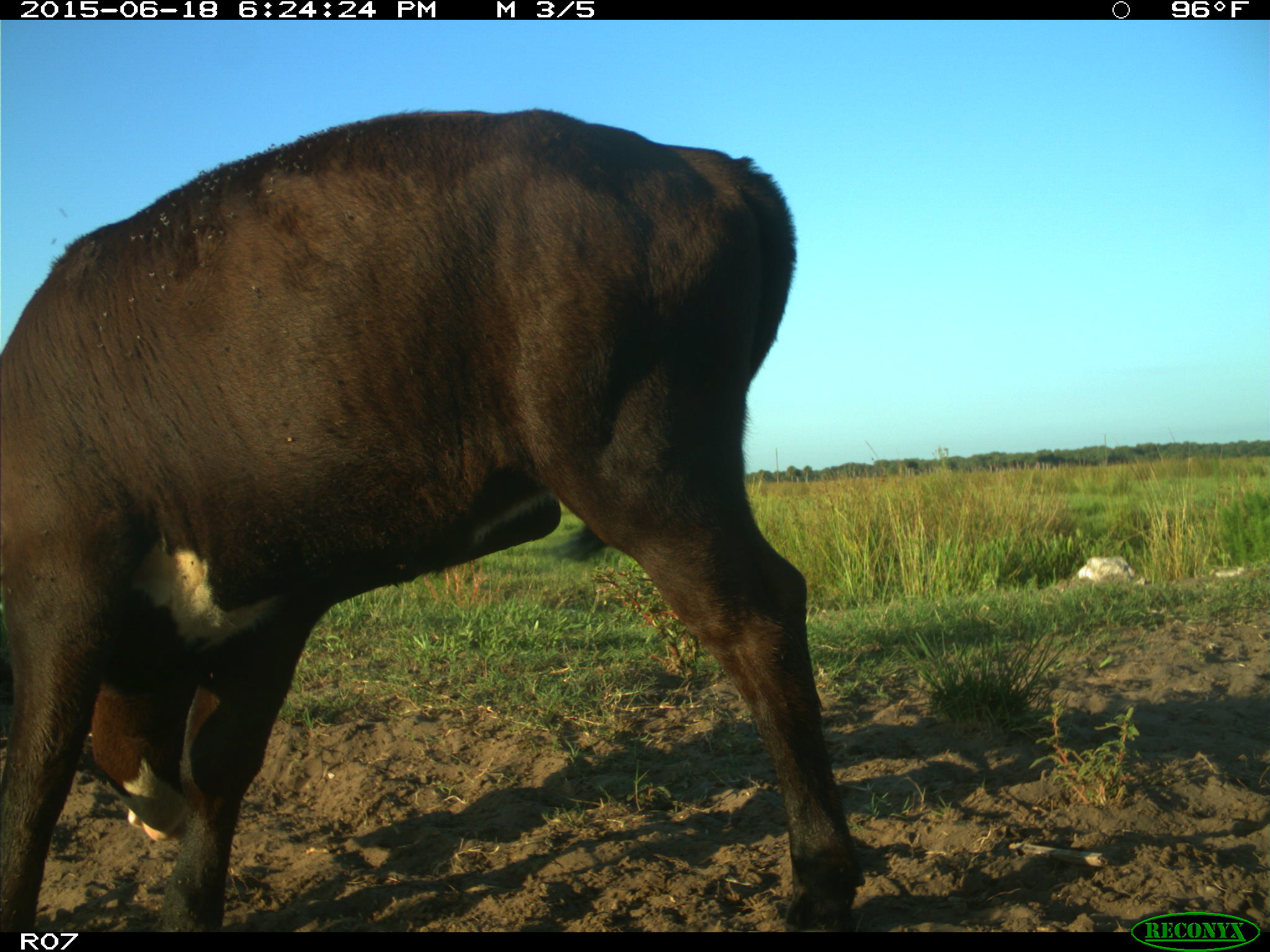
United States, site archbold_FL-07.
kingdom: Animalia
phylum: Chordata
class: Mammalia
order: Artiodactyla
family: Bovidae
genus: Bos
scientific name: Bos taurus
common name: domestic cow